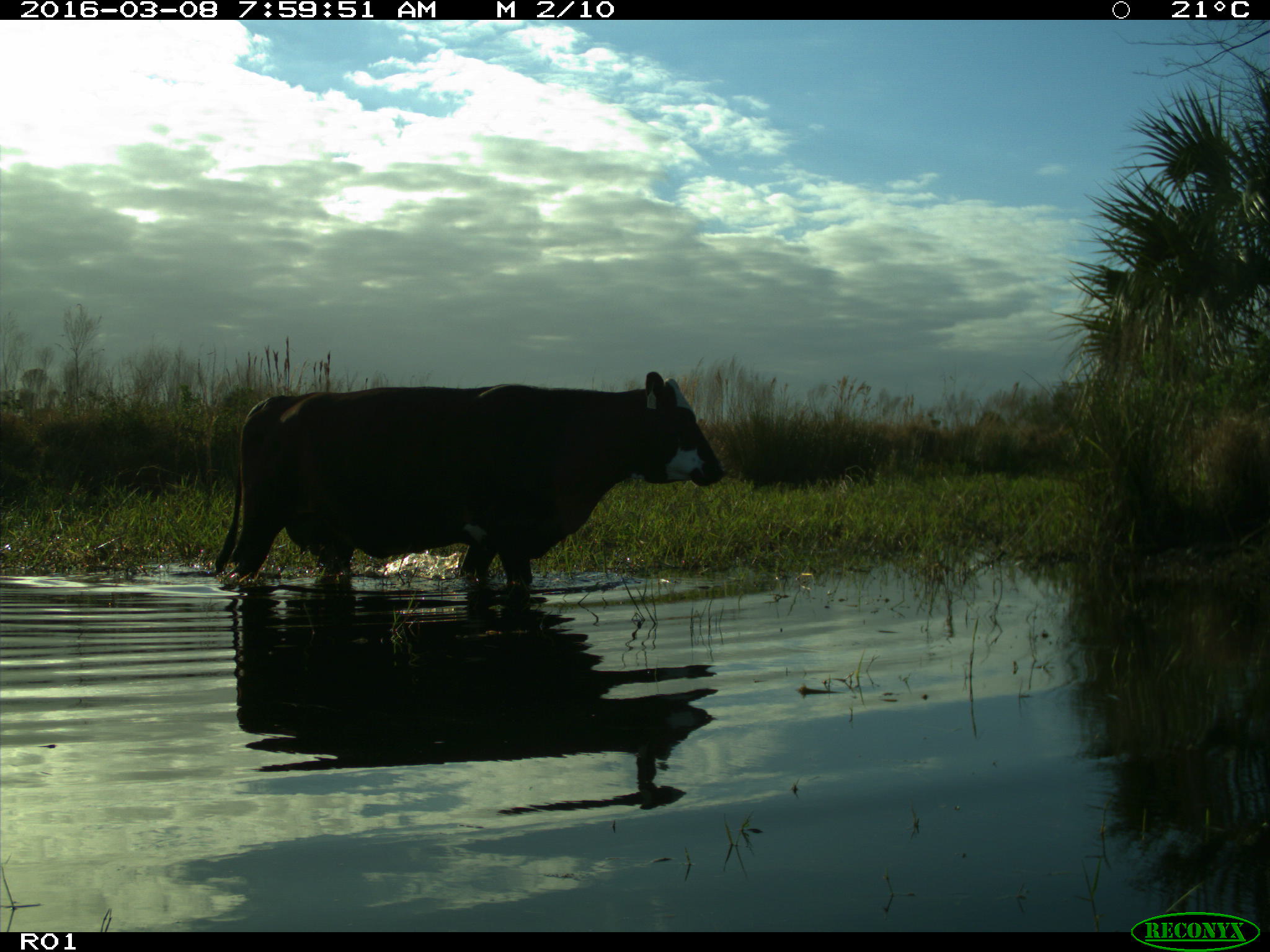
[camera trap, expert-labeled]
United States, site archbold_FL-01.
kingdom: Animalia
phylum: Chordata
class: Mammalia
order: Artiodactyla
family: Bovidae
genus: Bos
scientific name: Bos taurus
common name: domestic cow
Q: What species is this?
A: Bos taurus (domestic cow).